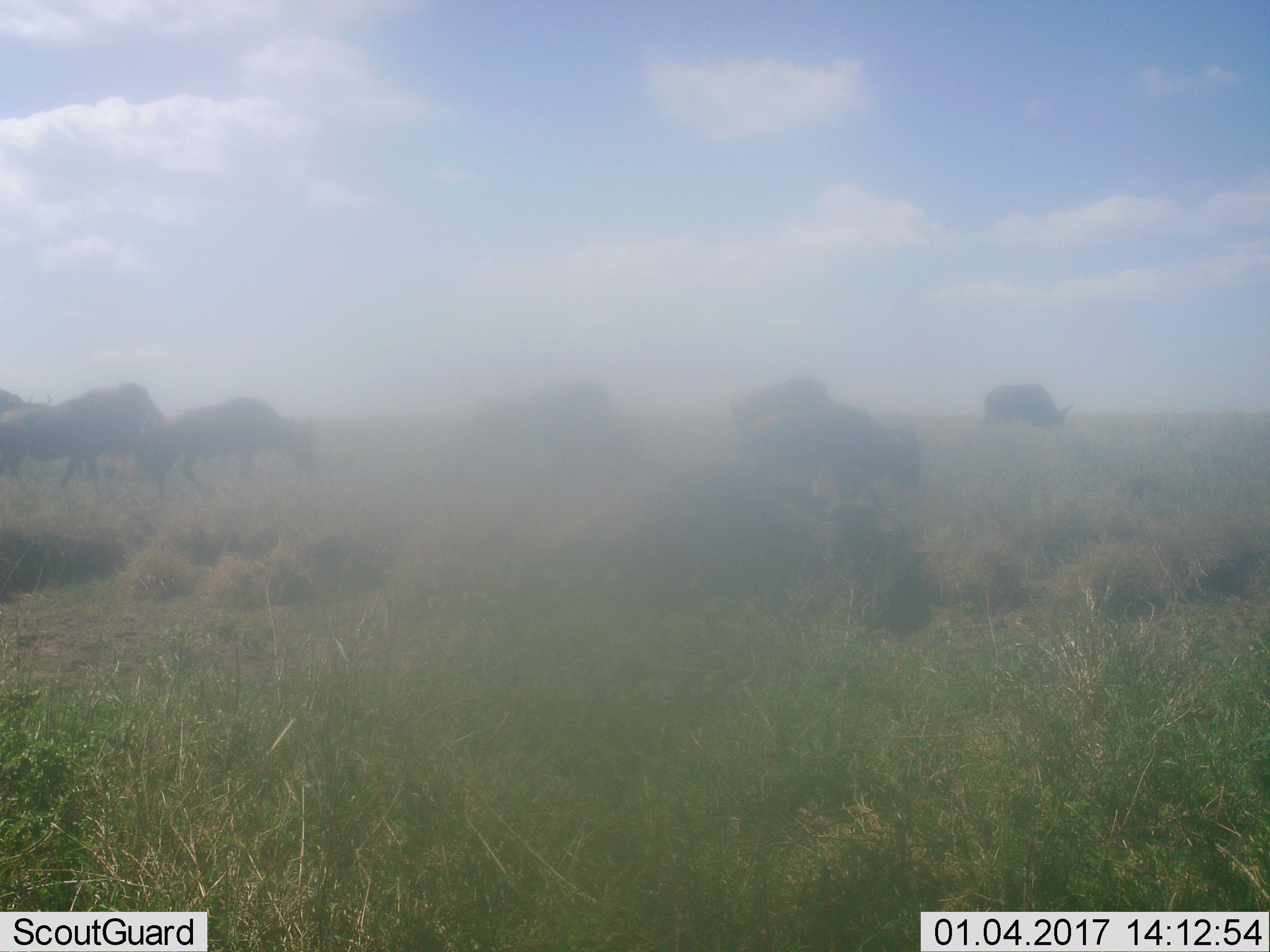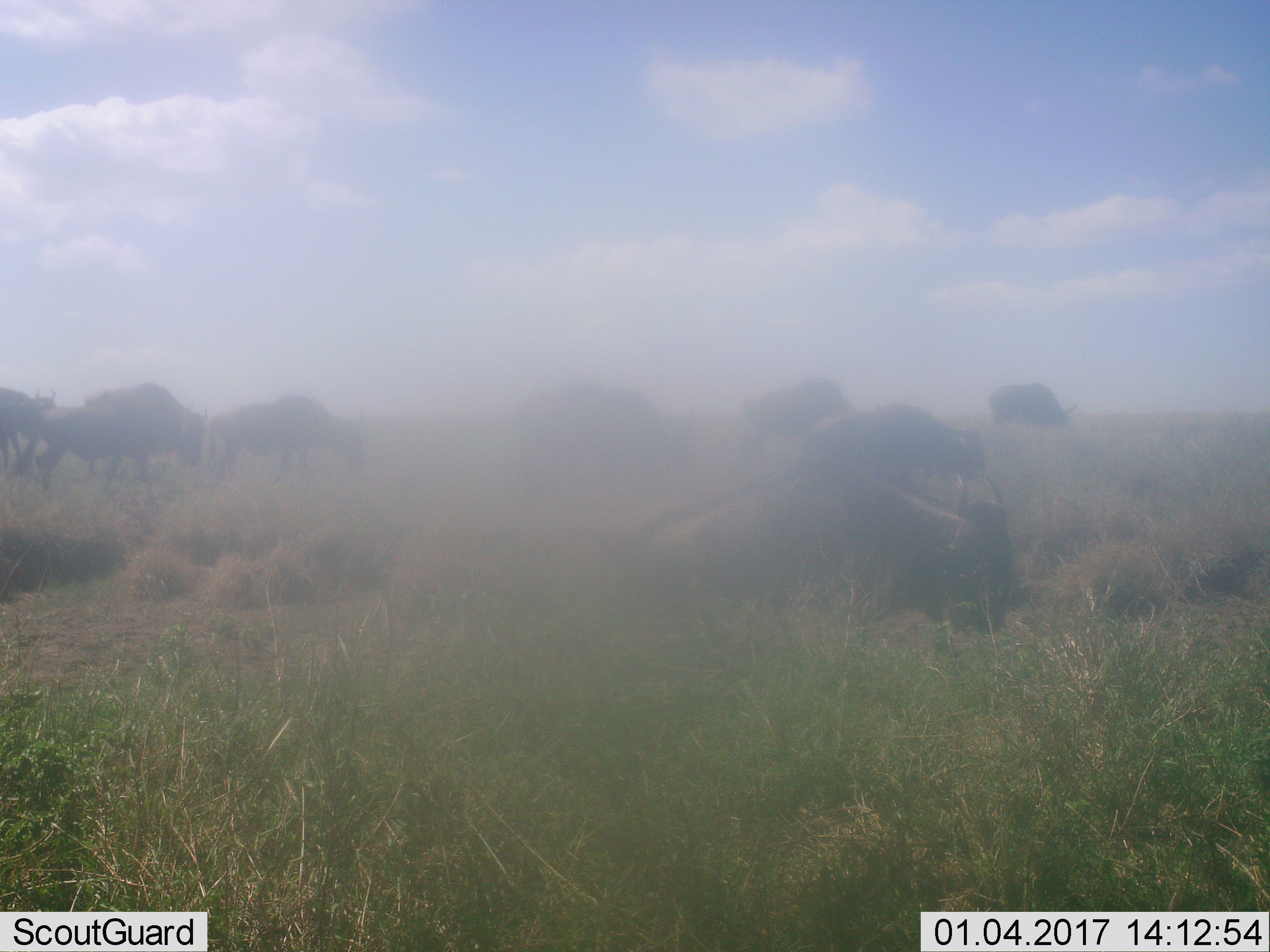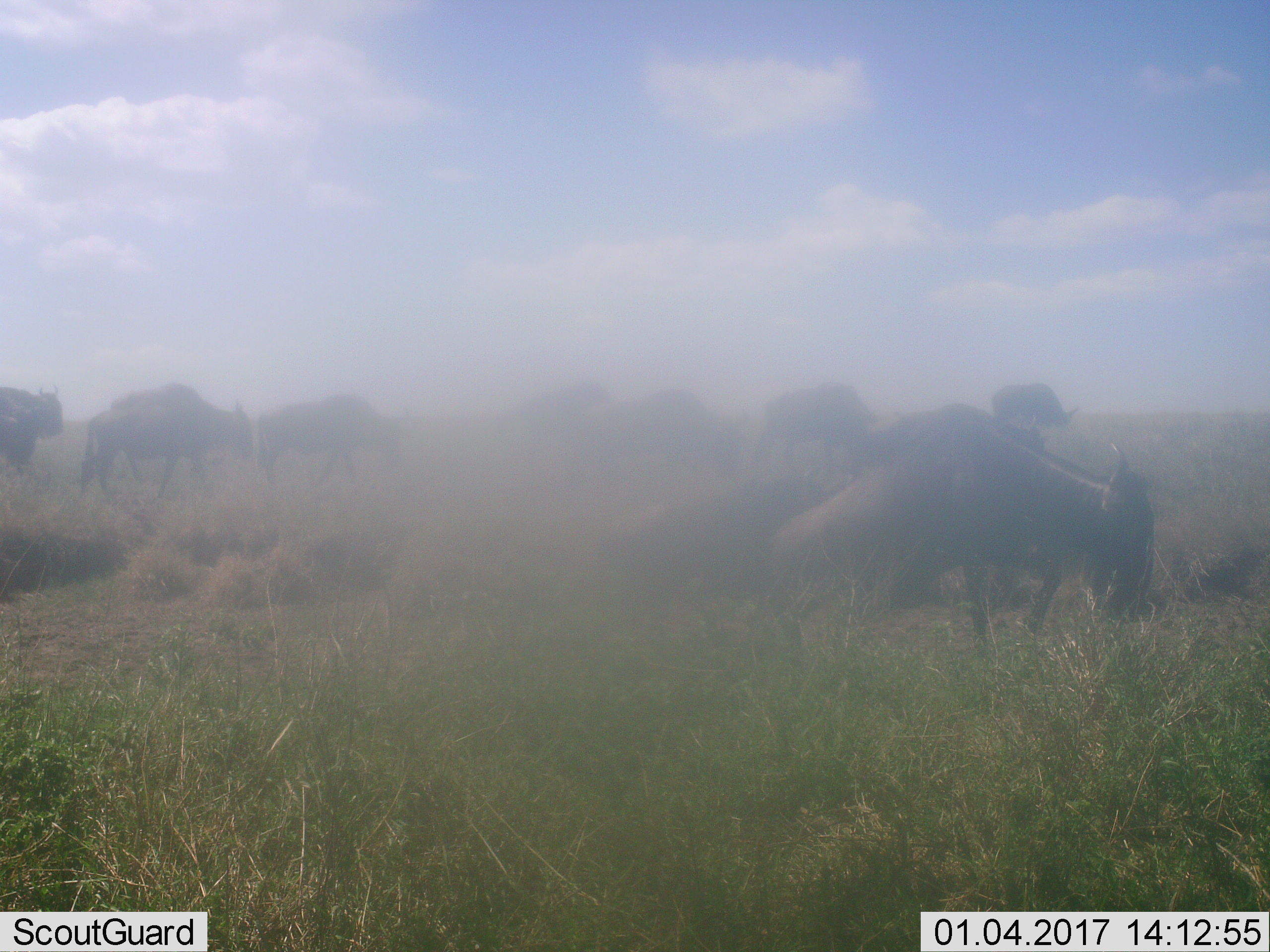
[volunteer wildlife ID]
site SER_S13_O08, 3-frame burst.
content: unidentified animal